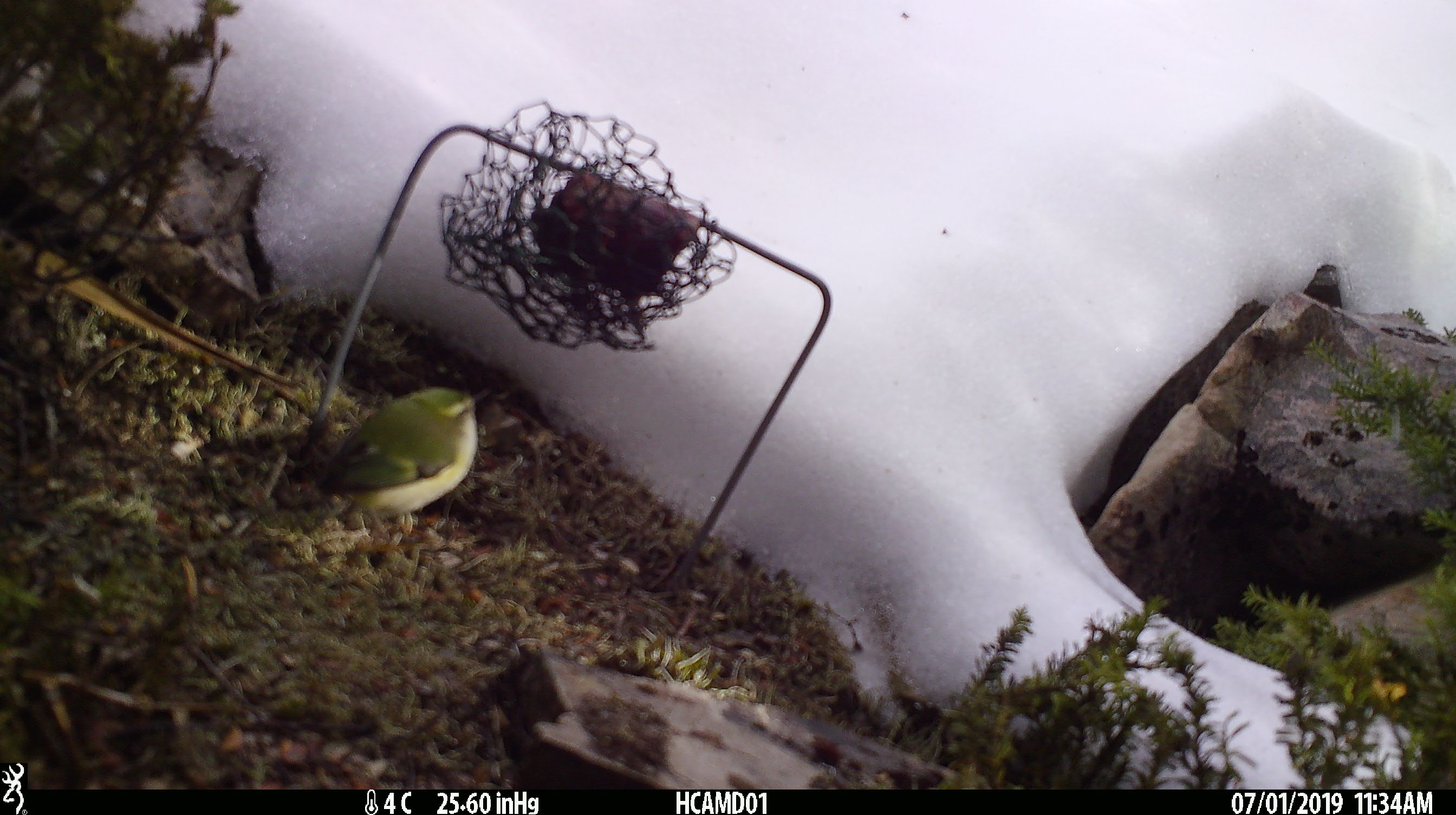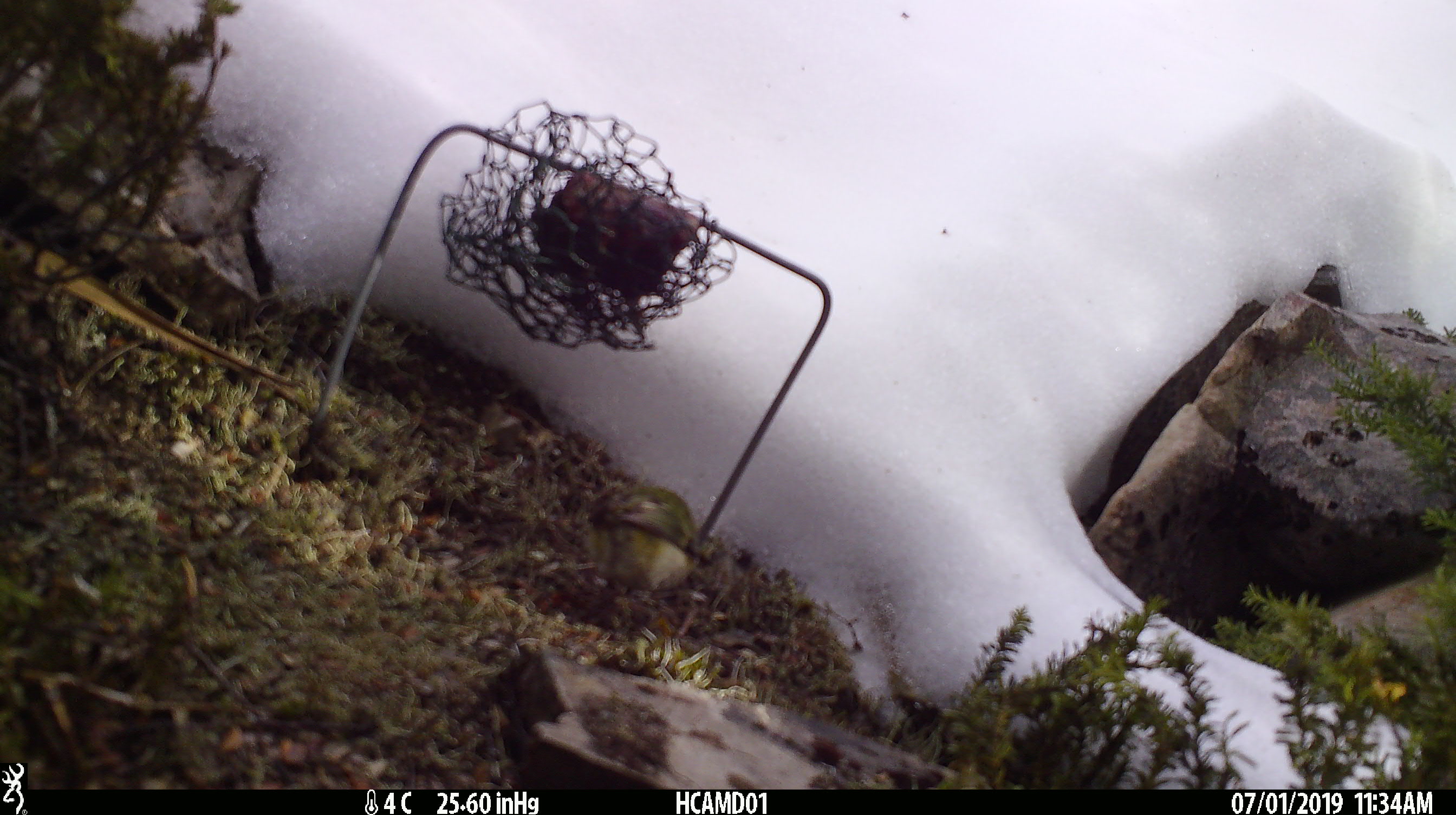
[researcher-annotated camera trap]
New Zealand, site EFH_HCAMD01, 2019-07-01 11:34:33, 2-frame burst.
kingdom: Animalia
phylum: Chordata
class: Aves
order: Passeriformes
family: Acanthisittidae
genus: Acanthisitta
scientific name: Acanthisitta chloris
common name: rifleman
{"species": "rifleman (Acanthisitta chloris)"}